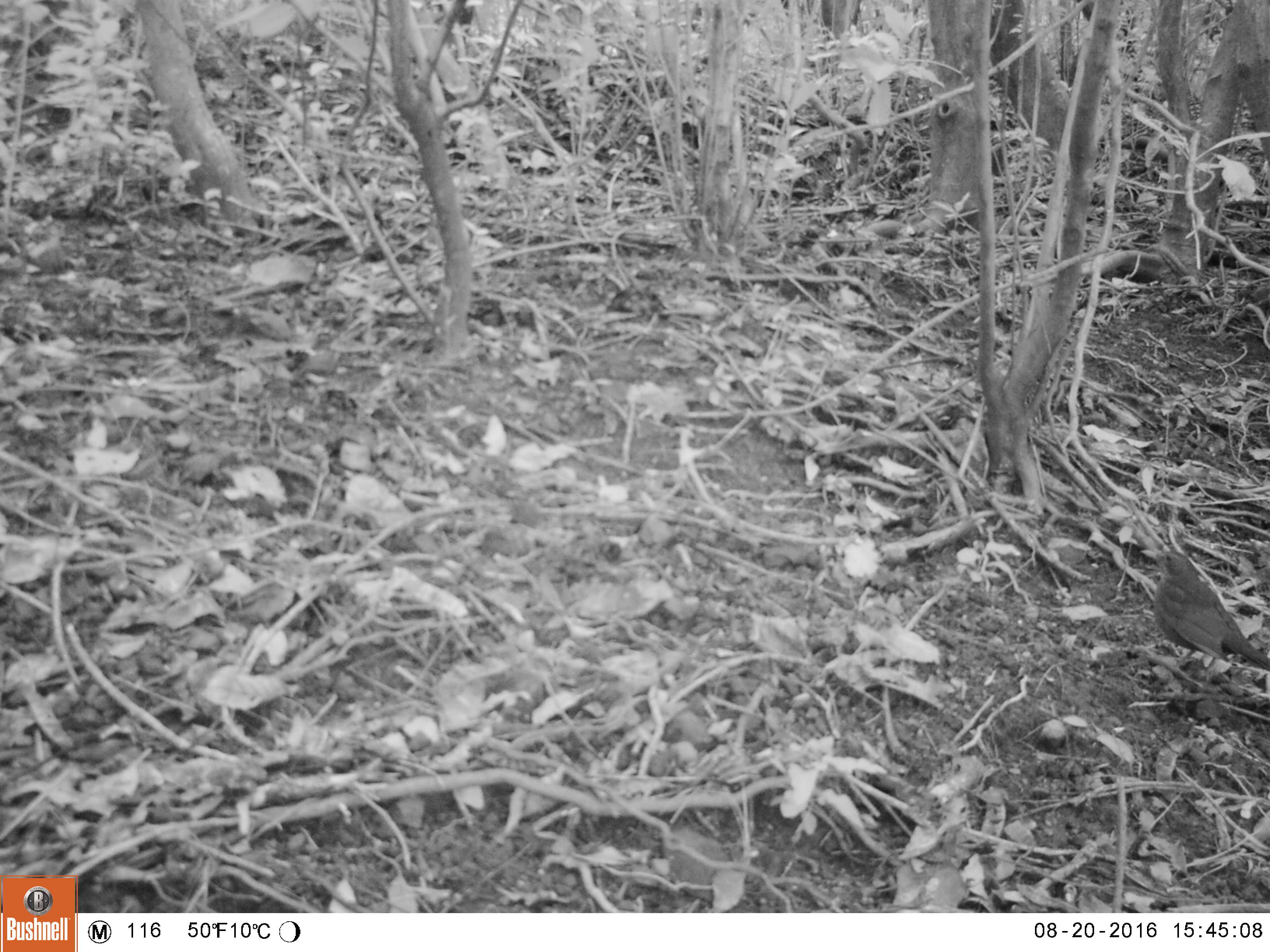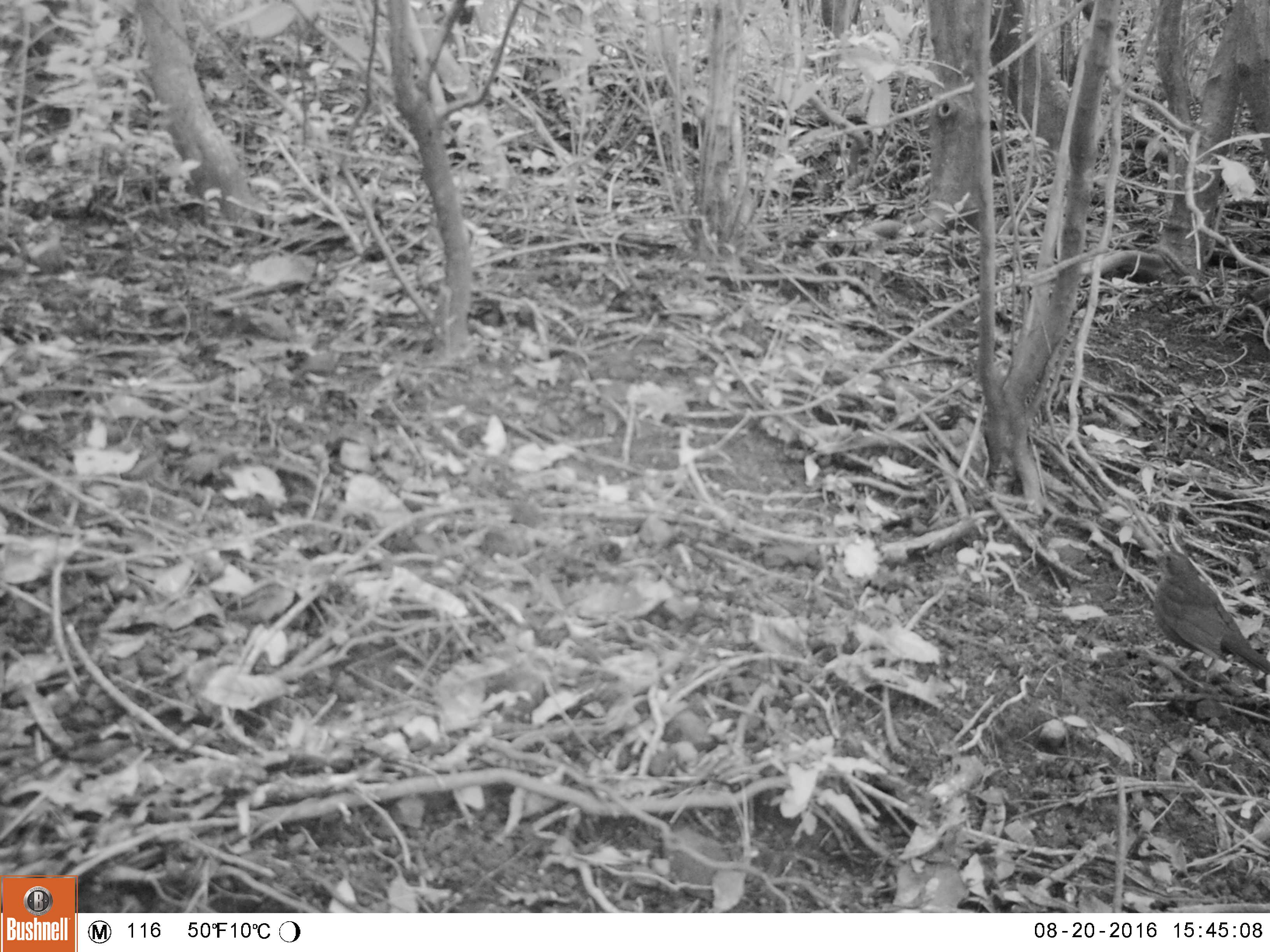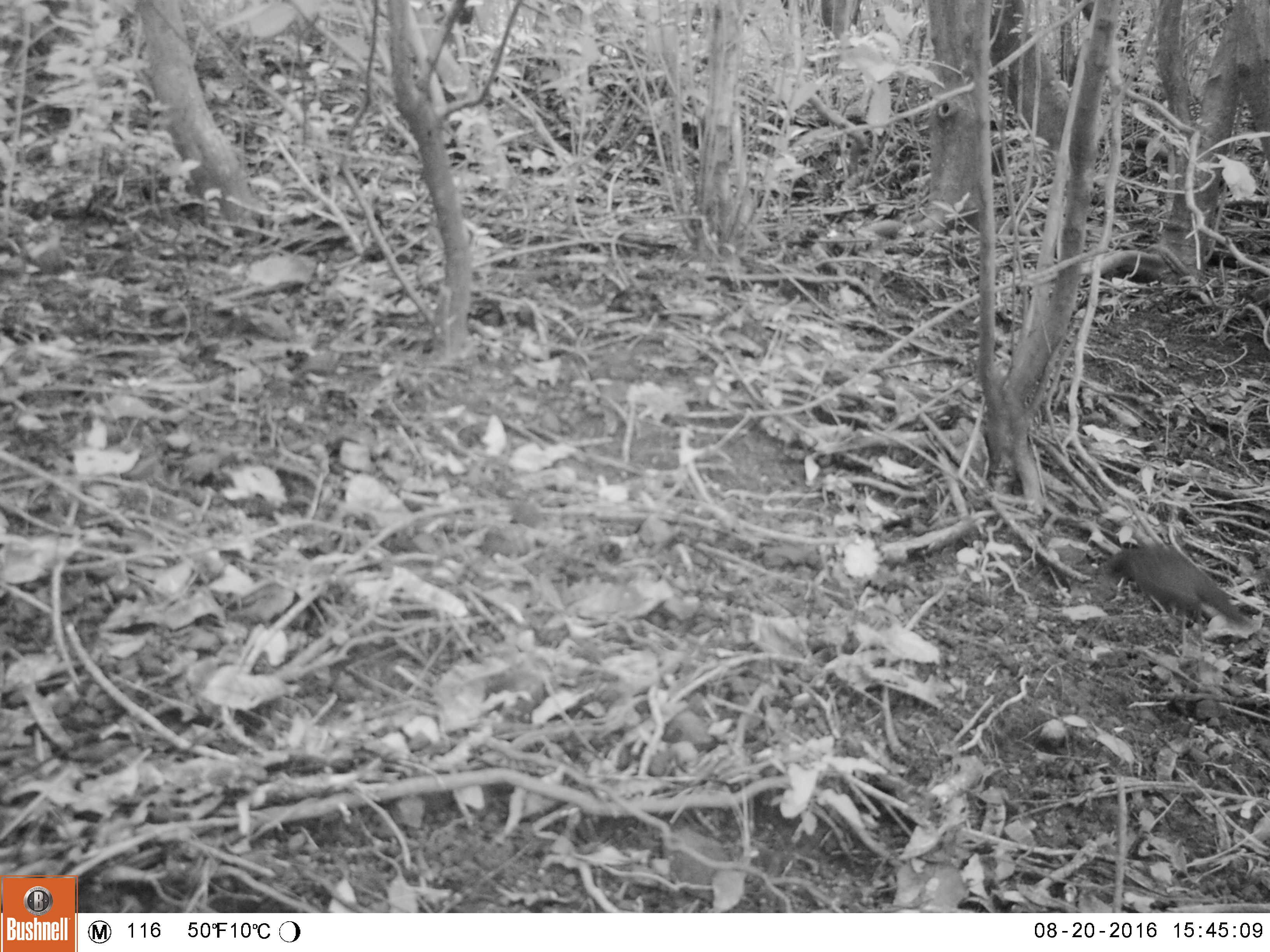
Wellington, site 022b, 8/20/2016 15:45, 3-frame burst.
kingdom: Animalia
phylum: Chordata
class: Aves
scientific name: Aves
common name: bird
Bird (Aves).